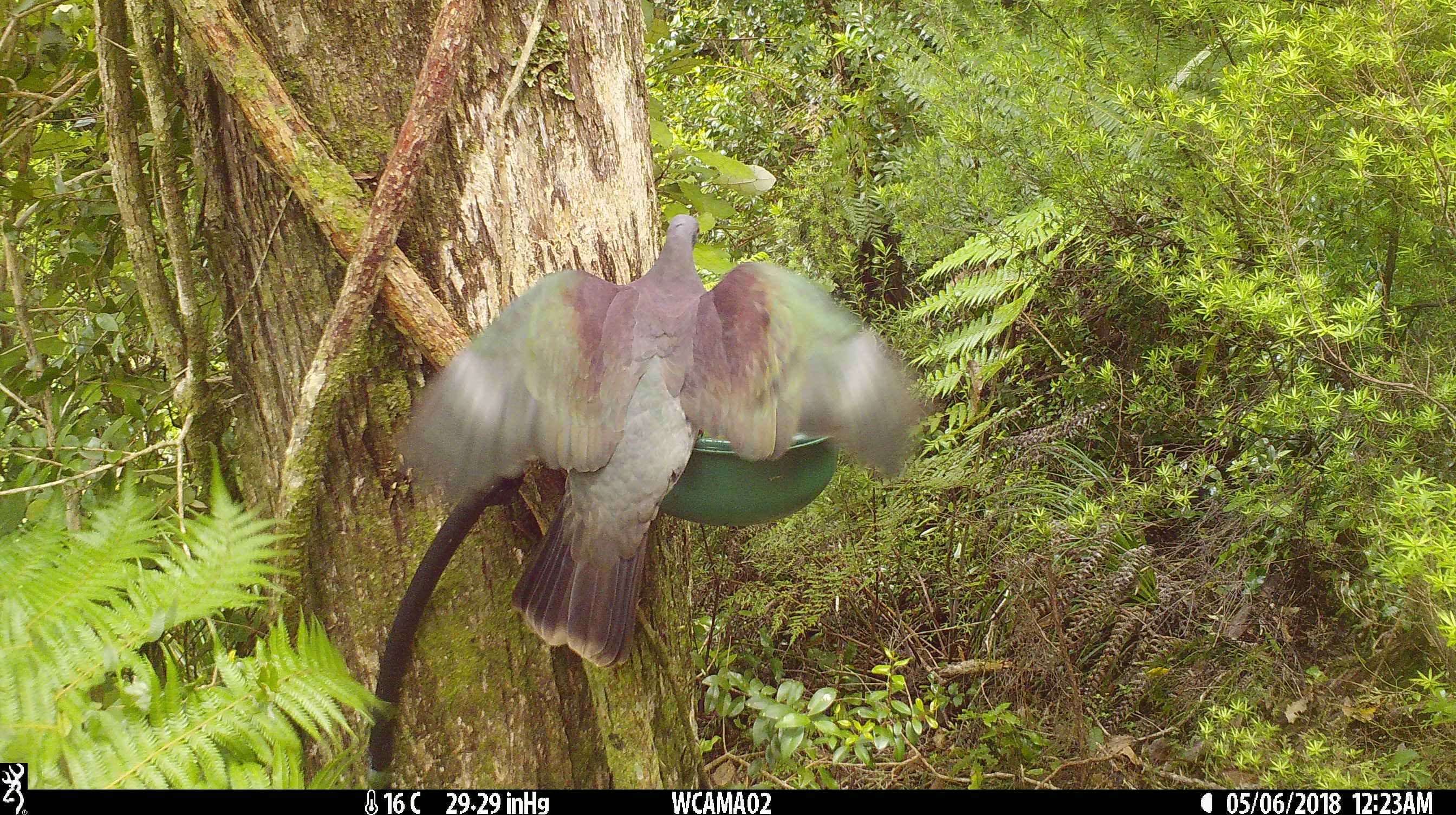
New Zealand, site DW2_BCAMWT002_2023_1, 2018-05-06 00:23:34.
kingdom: Animalia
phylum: Chordata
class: Aves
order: Columbiformes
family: Columbidae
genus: Hemiphaga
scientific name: Hemiphaga novaeseelandiae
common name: new zealand pigeon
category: kereru